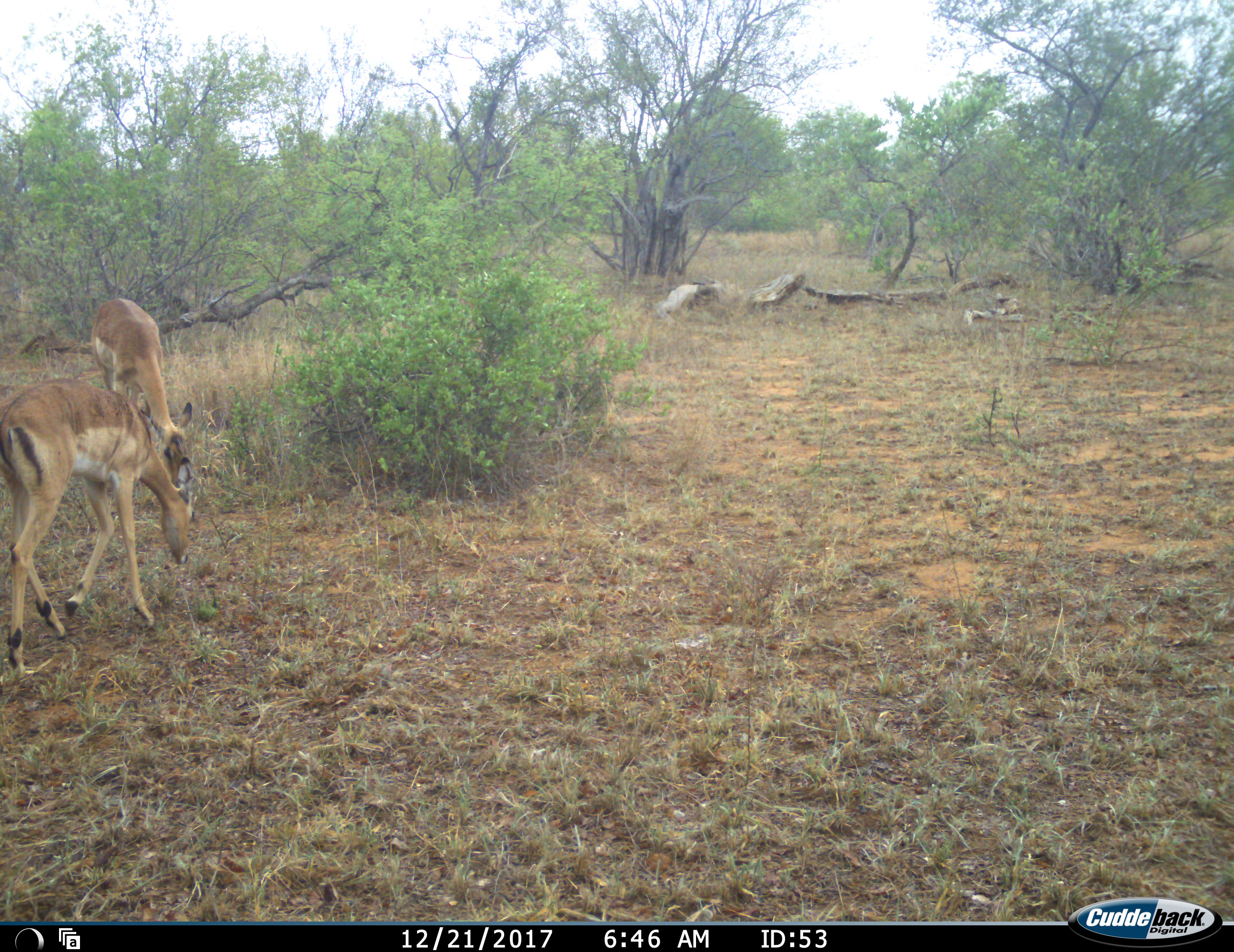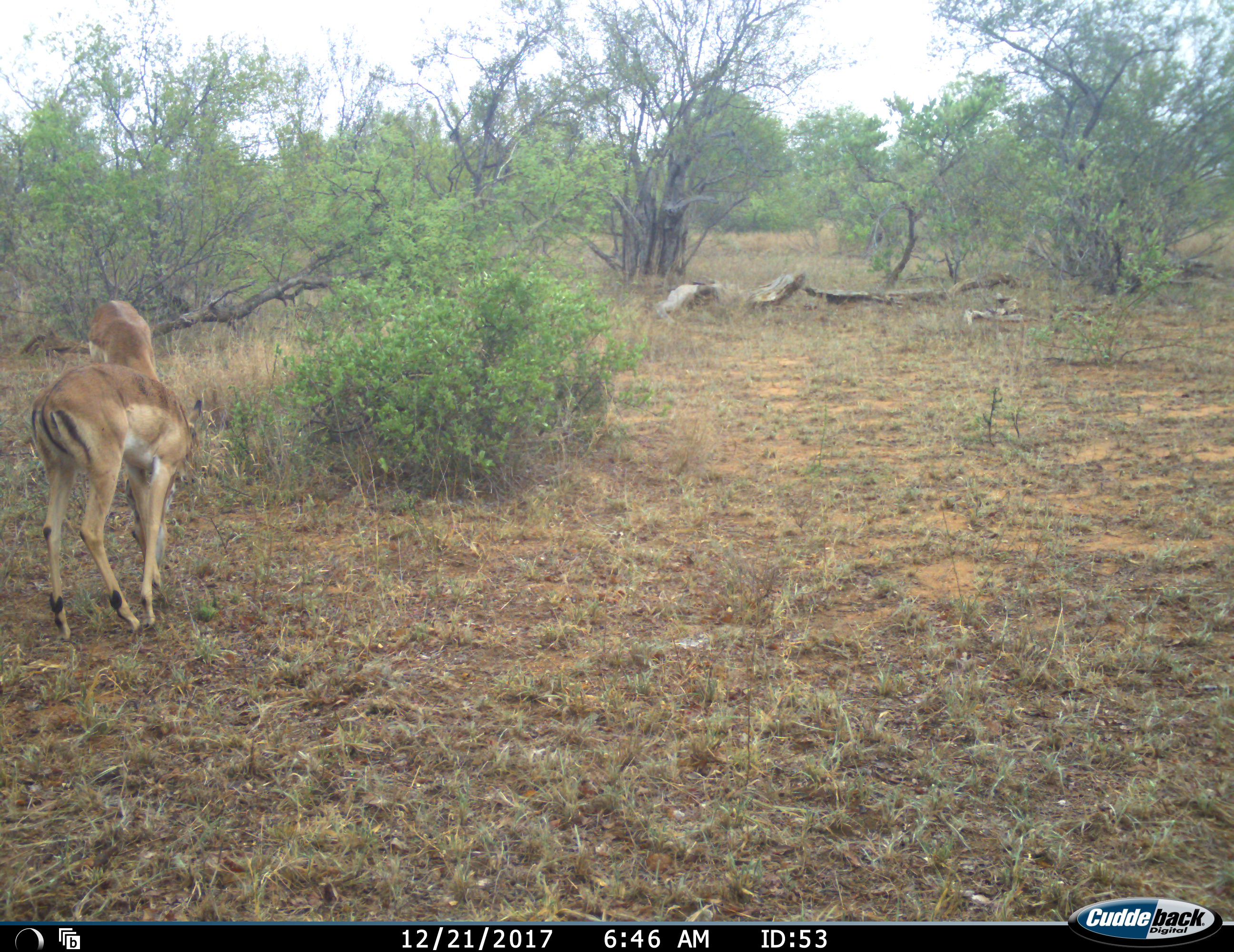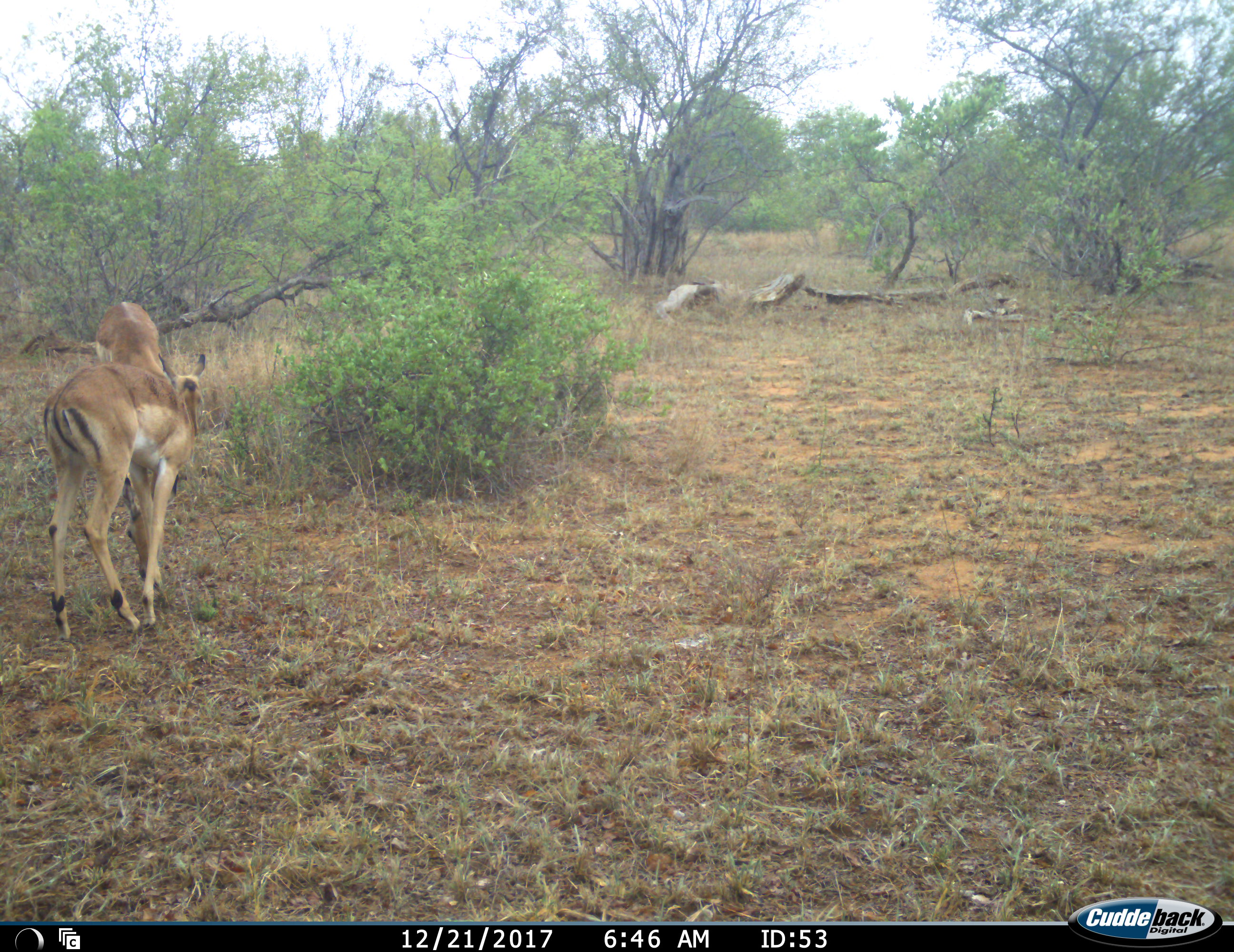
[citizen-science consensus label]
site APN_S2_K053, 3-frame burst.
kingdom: Animalia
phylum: Chordata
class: Mammalia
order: Artiodactyla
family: Bovidae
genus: Aepyceros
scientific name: Aepyceros melampus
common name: impala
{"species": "impala (Aepyceros melampus)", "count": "2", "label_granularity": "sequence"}